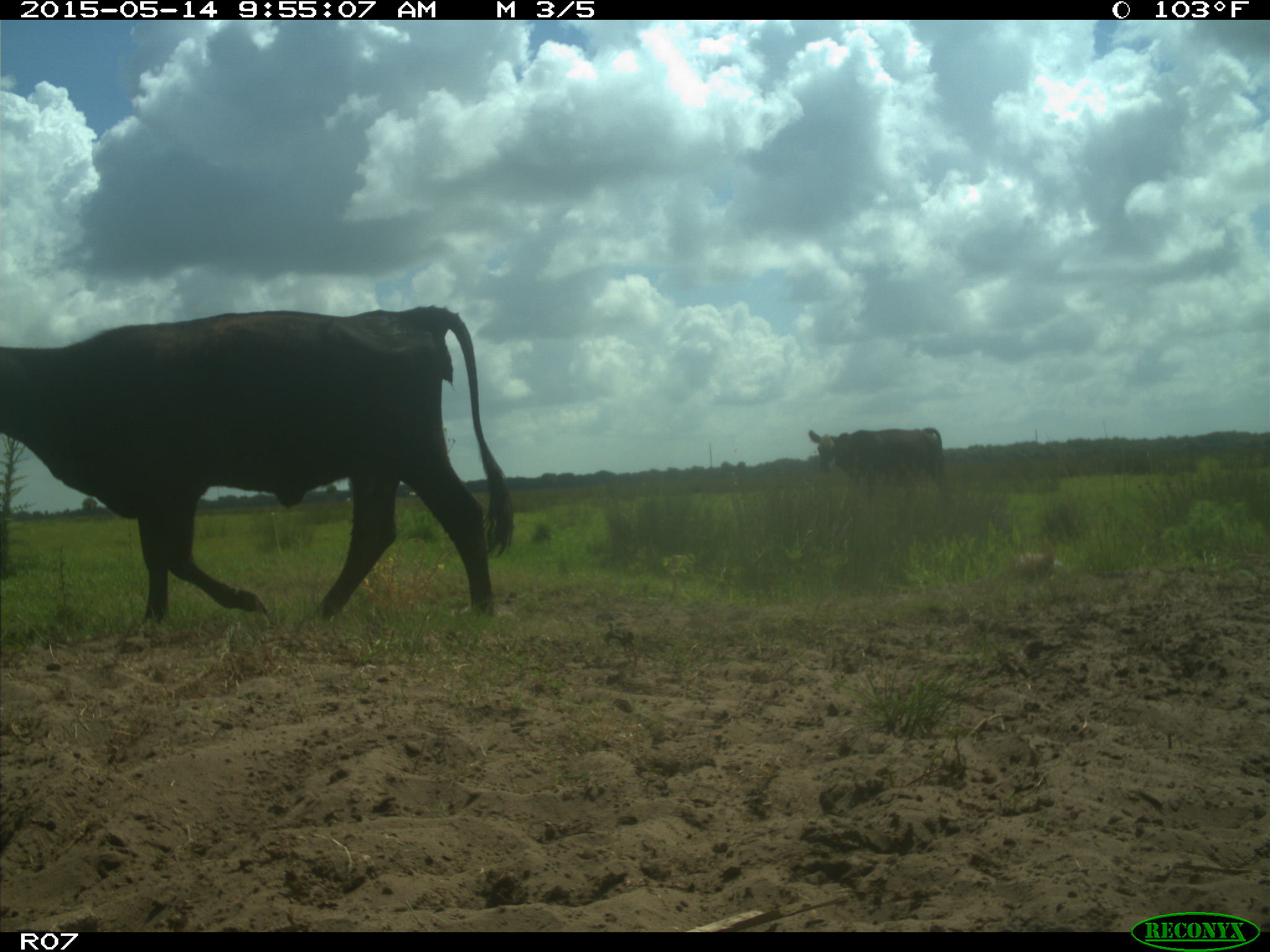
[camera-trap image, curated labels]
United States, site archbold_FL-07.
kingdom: Animalia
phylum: Chordata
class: Mammalia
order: Artiodactyla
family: Bovidae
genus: Bos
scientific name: Bos taurus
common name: domestic cow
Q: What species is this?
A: Bos taurus (domestic cow).